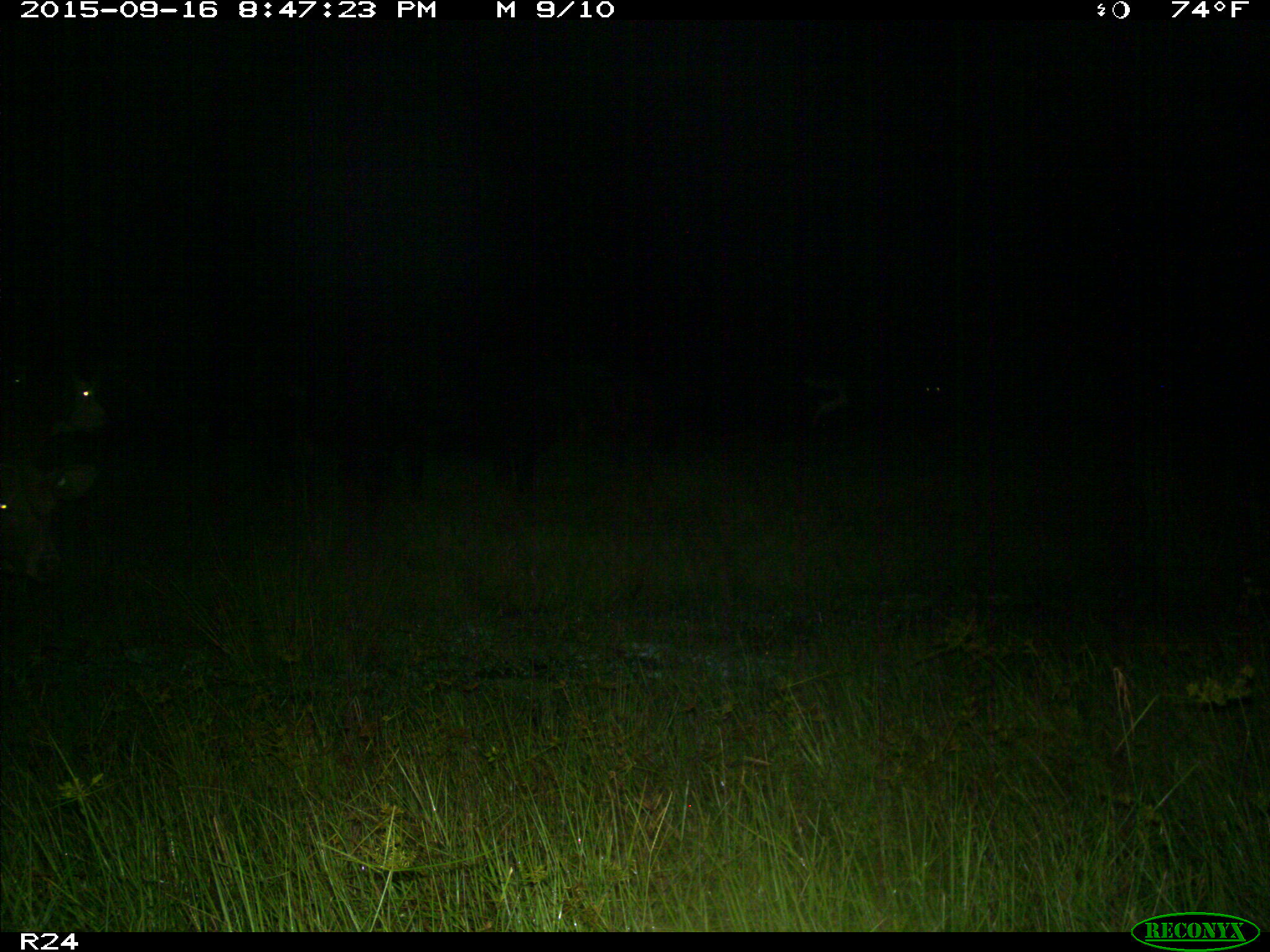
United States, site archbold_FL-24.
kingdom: Animalia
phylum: Chordata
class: Mammalia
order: Artiodactyla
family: Bovidae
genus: Bos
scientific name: Bos taurus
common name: domestic cow